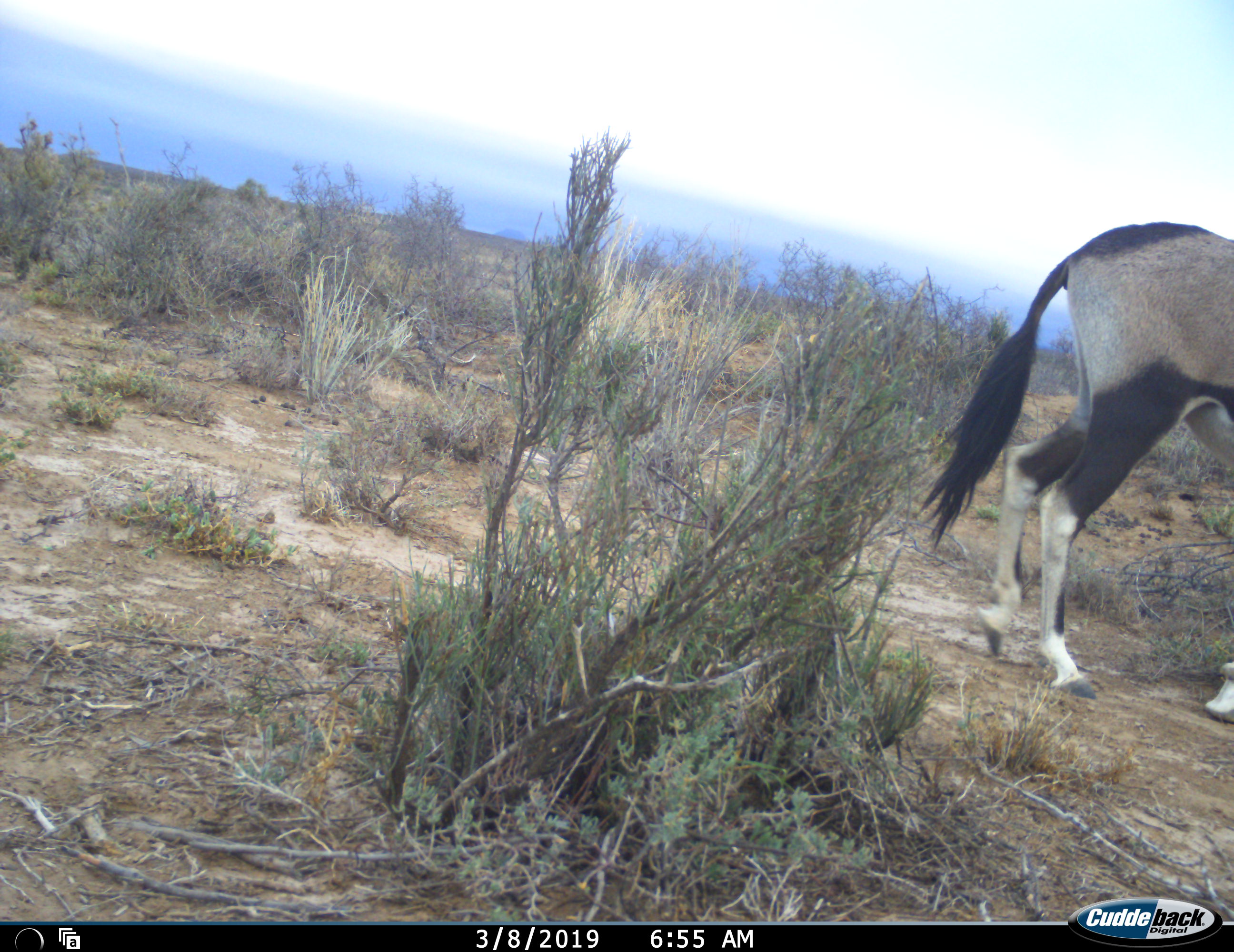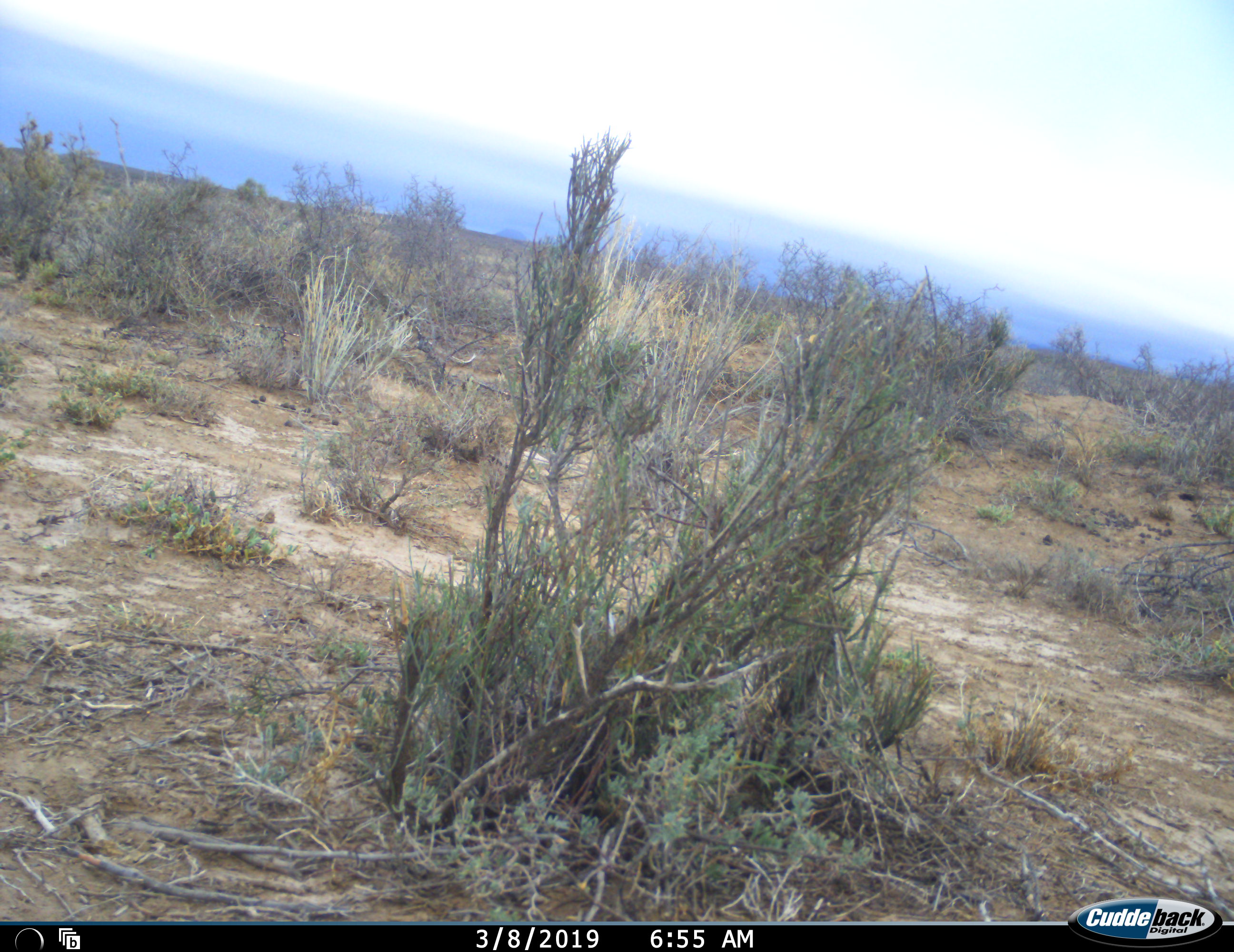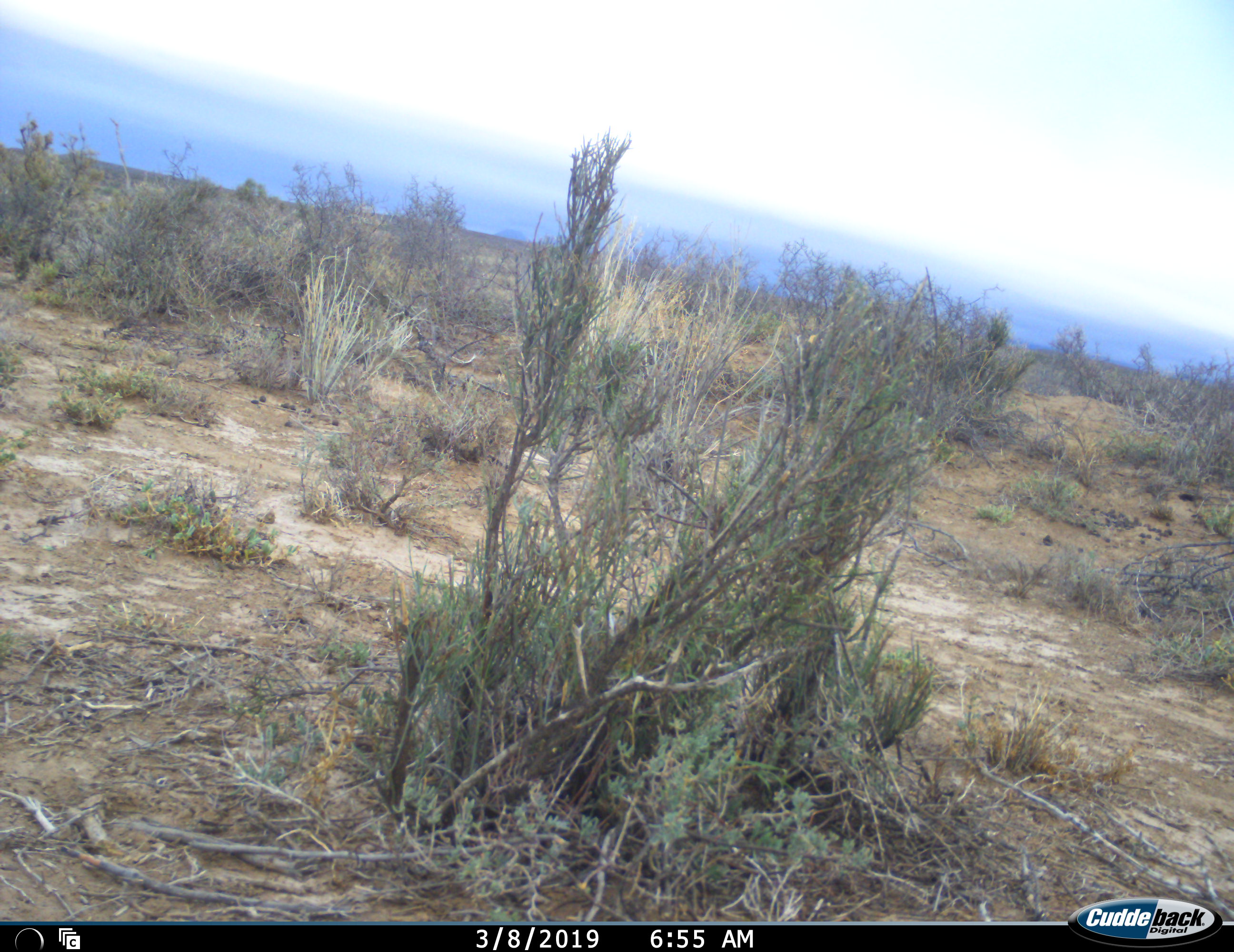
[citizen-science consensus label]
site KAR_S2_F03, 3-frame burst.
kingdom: Animalia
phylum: Chordata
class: Mammalia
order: Artiodactyla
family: Bovidae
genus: Oryx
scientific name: Oryx gazella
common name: gemsbok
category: oryx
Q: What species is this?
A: Oryx (gemsbok) (Oryx gazella).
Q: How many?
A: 1.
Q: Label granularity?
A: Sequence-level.